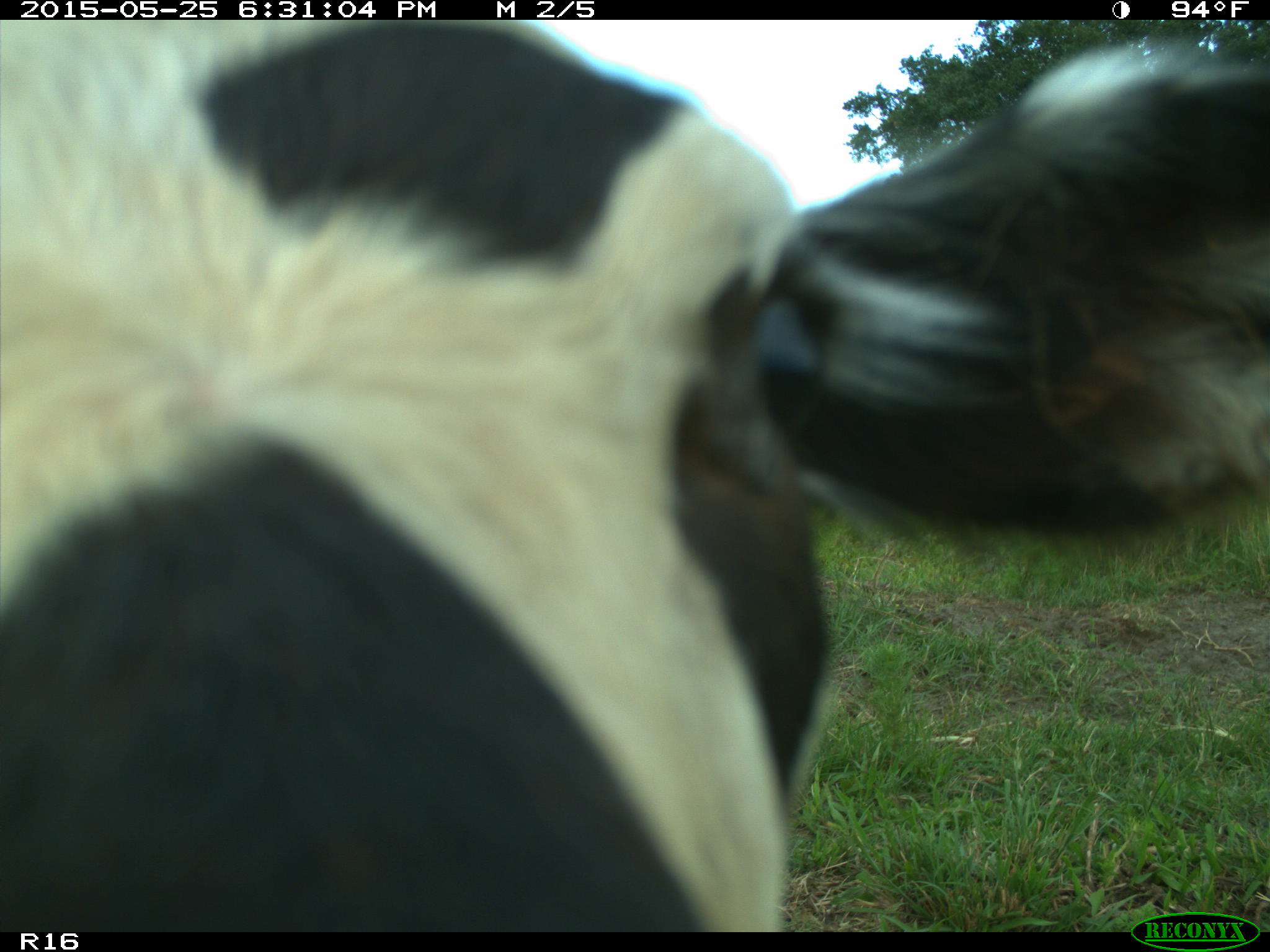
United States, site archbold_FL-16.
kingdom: Animalia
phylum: Chordata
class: Mammalia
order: Artiodactyla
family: Bovidae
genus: Bos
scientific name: Bos taurus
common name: domestic cow